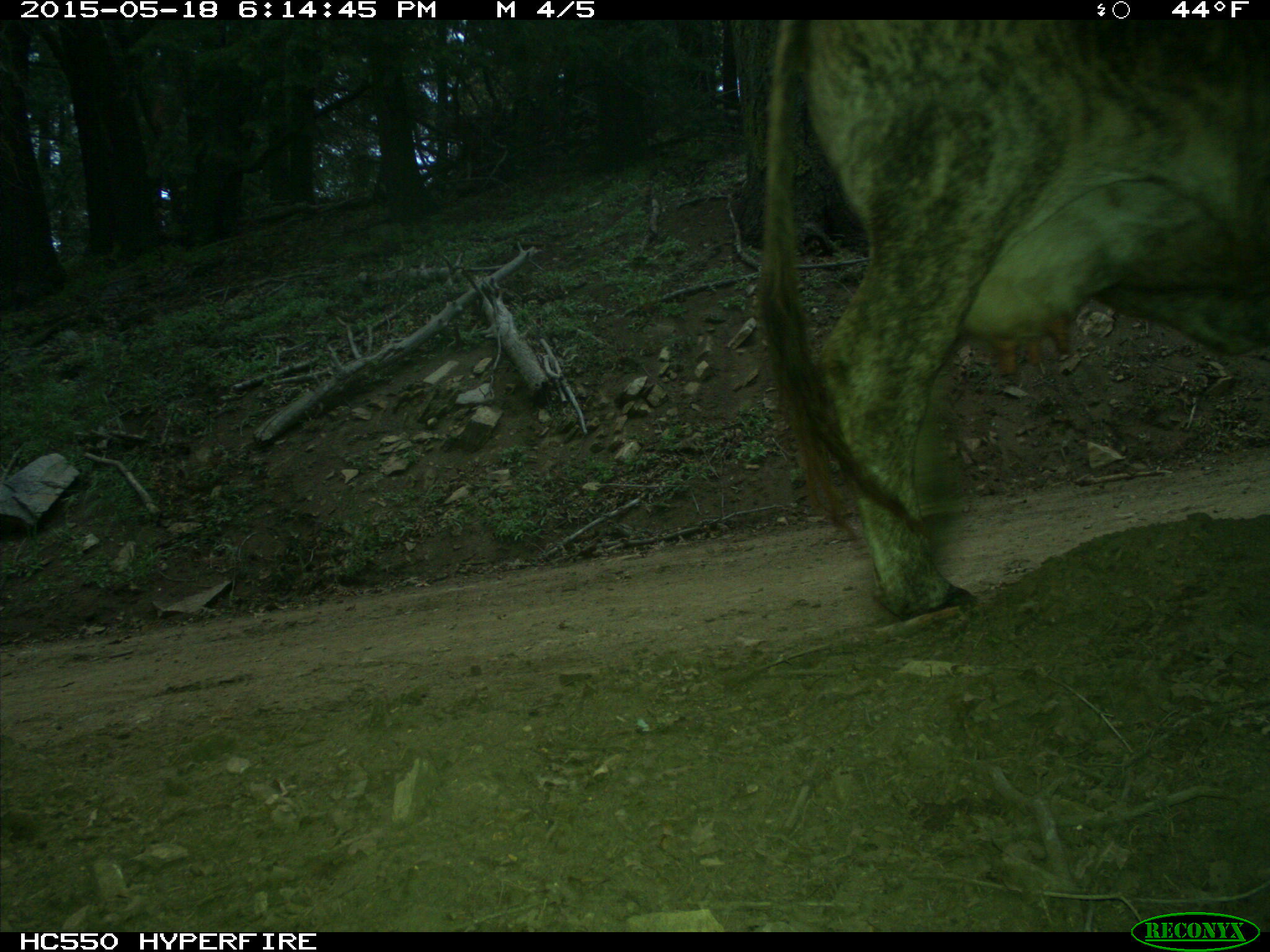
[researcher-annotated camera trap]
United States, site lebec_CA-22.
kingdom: Animalia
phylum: Chordata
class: Mammalia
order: Artiodactyla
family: Bovidae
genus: Bos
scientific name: Bos taurus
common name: domestic cow